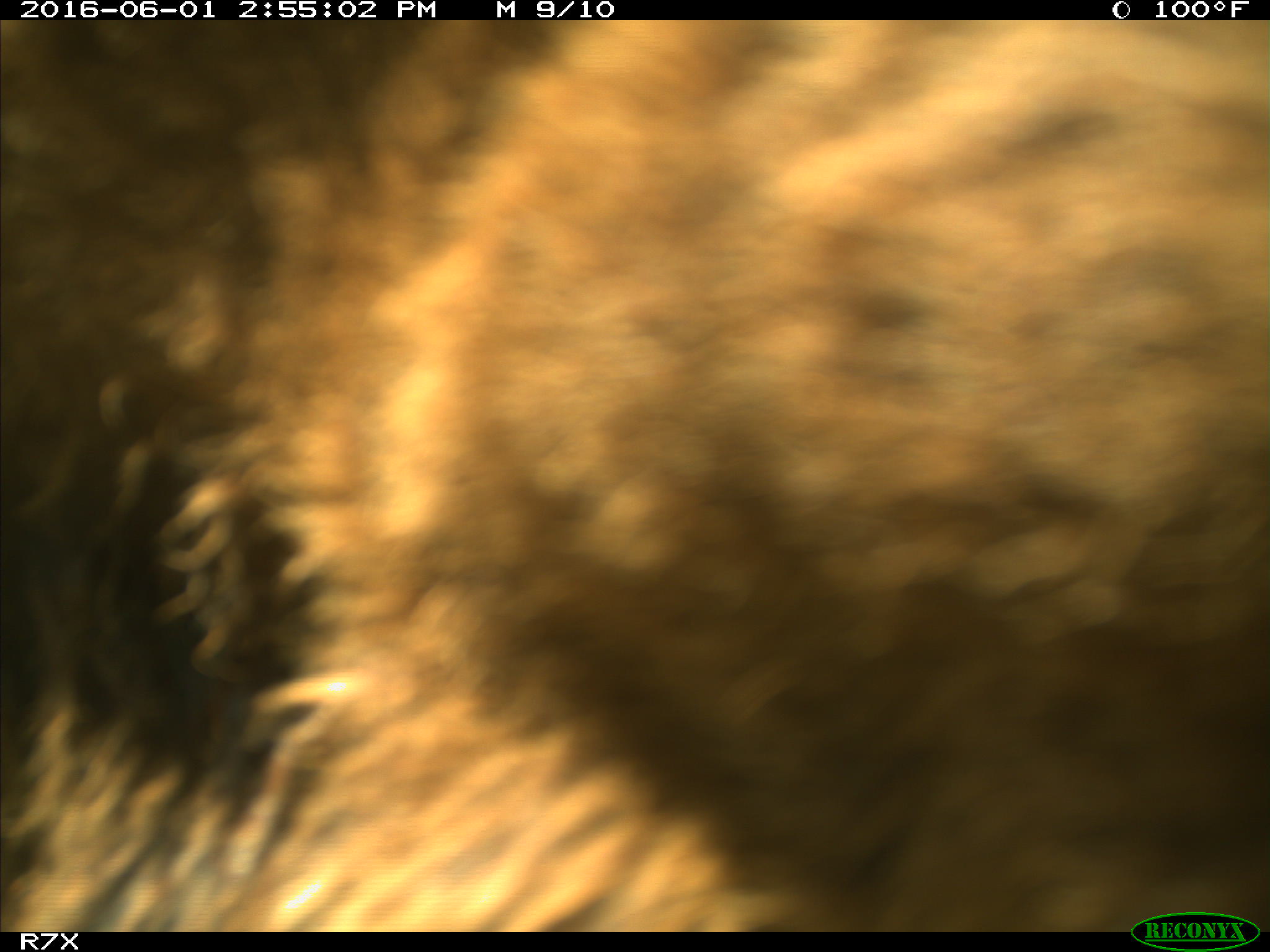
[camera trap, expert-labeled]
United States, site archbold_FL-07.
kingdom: Animalia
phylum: Chordata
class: Mammalia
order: Artiodactyla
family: Bovidae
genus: Bos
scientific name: Bos taurus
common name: domestic cow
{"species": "Bos taurus (domestic cow)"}